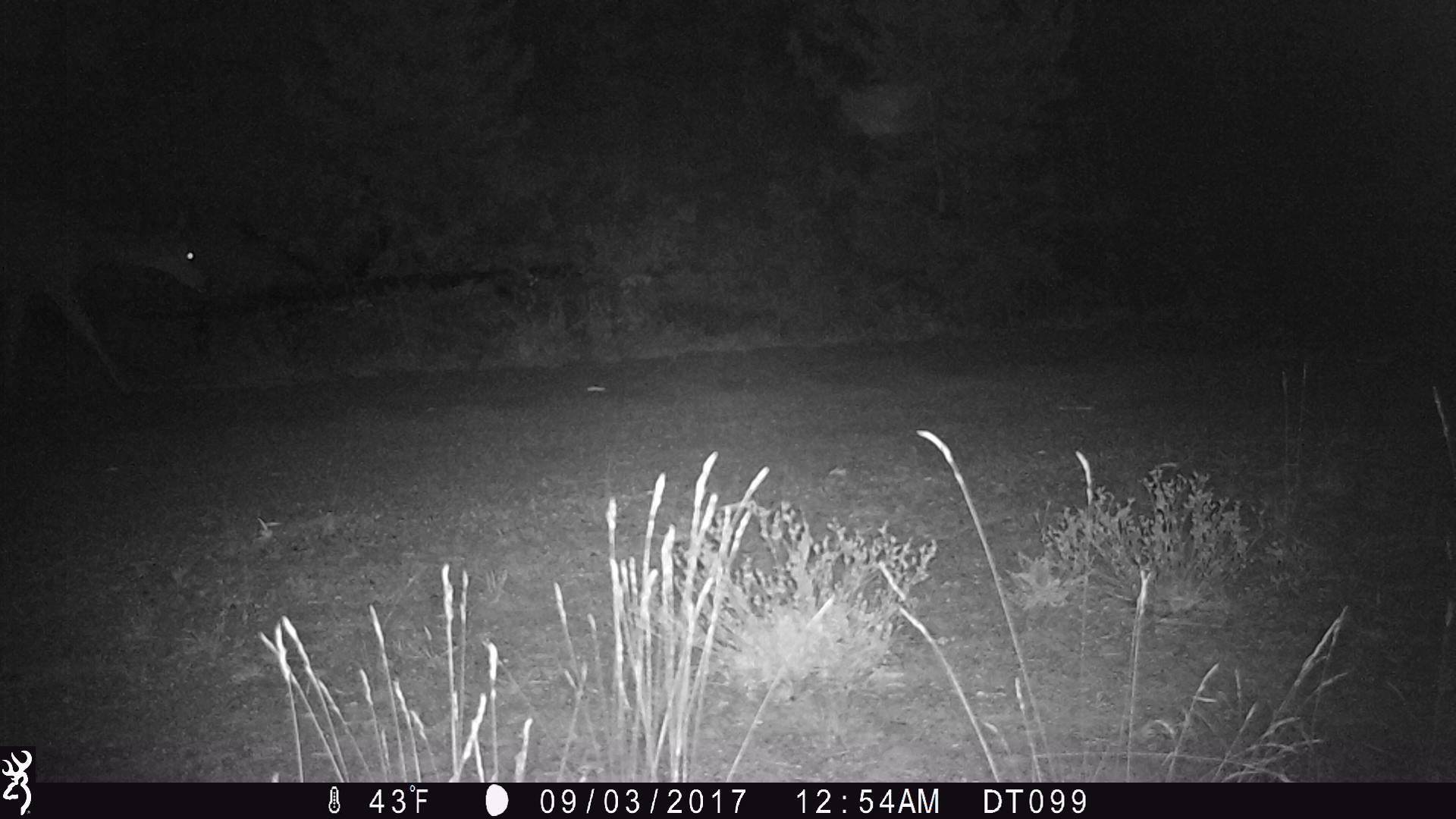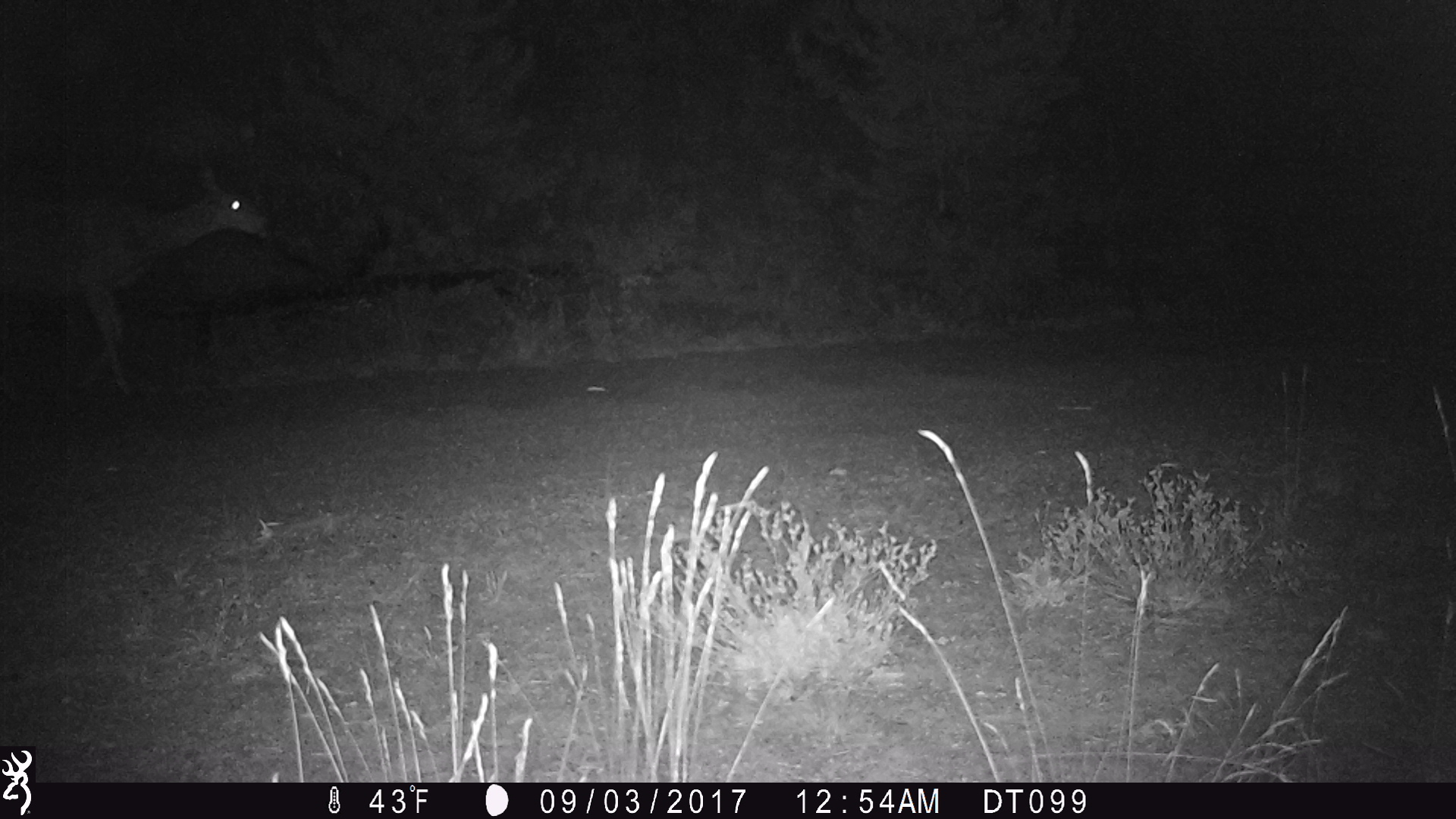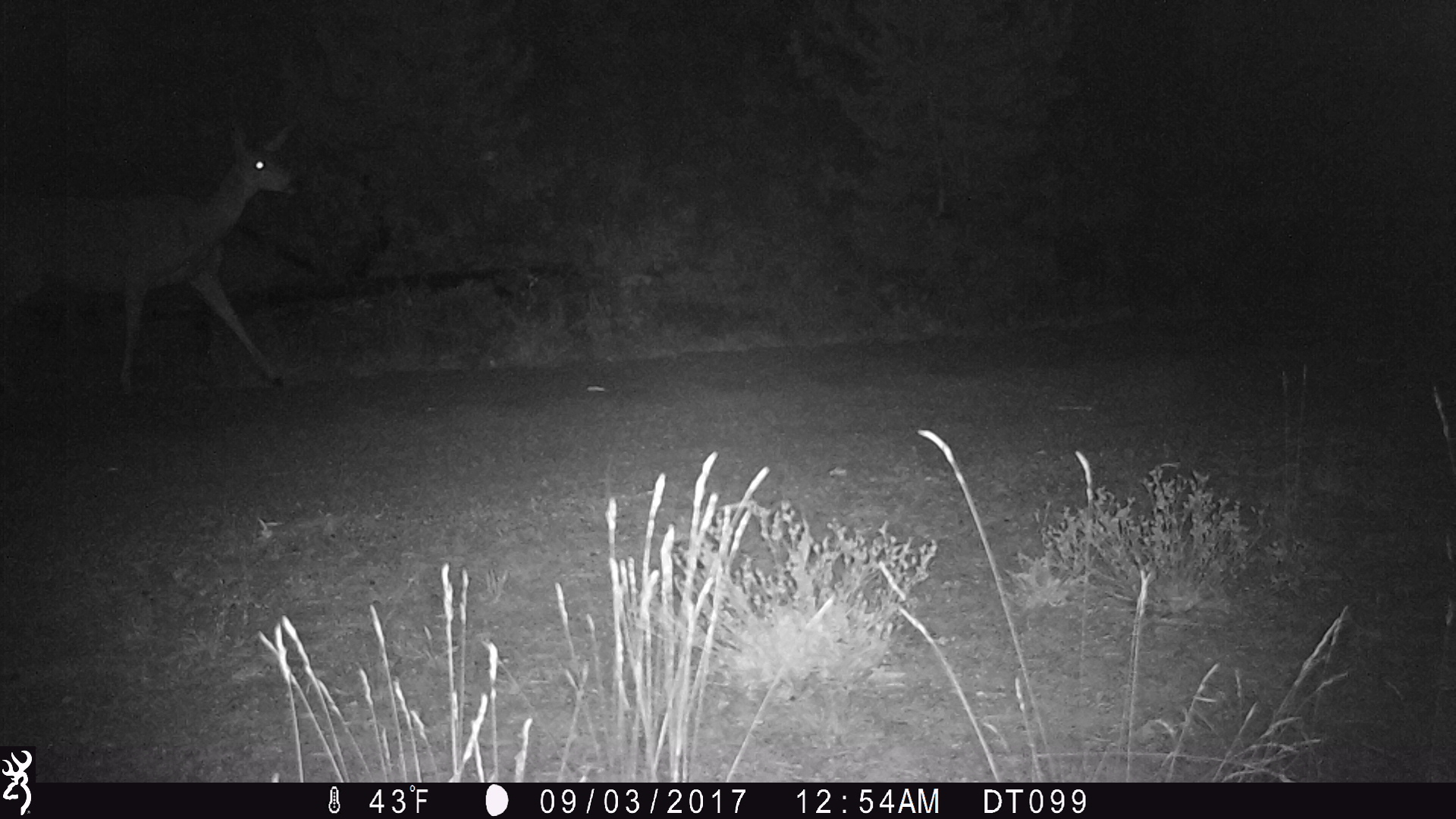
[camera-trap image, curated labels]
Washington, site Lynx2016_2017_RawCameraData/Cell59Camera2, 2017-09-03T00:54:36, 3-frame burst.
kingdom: Animalia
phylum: Chordata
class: Mammalia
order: Artiodactyla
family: Cervidae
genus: Odocoileus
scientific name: Odocoileus hemionus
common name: mule deer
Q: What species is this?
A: Odocoileus hemionus (mule deer).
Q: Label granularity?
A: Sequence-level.